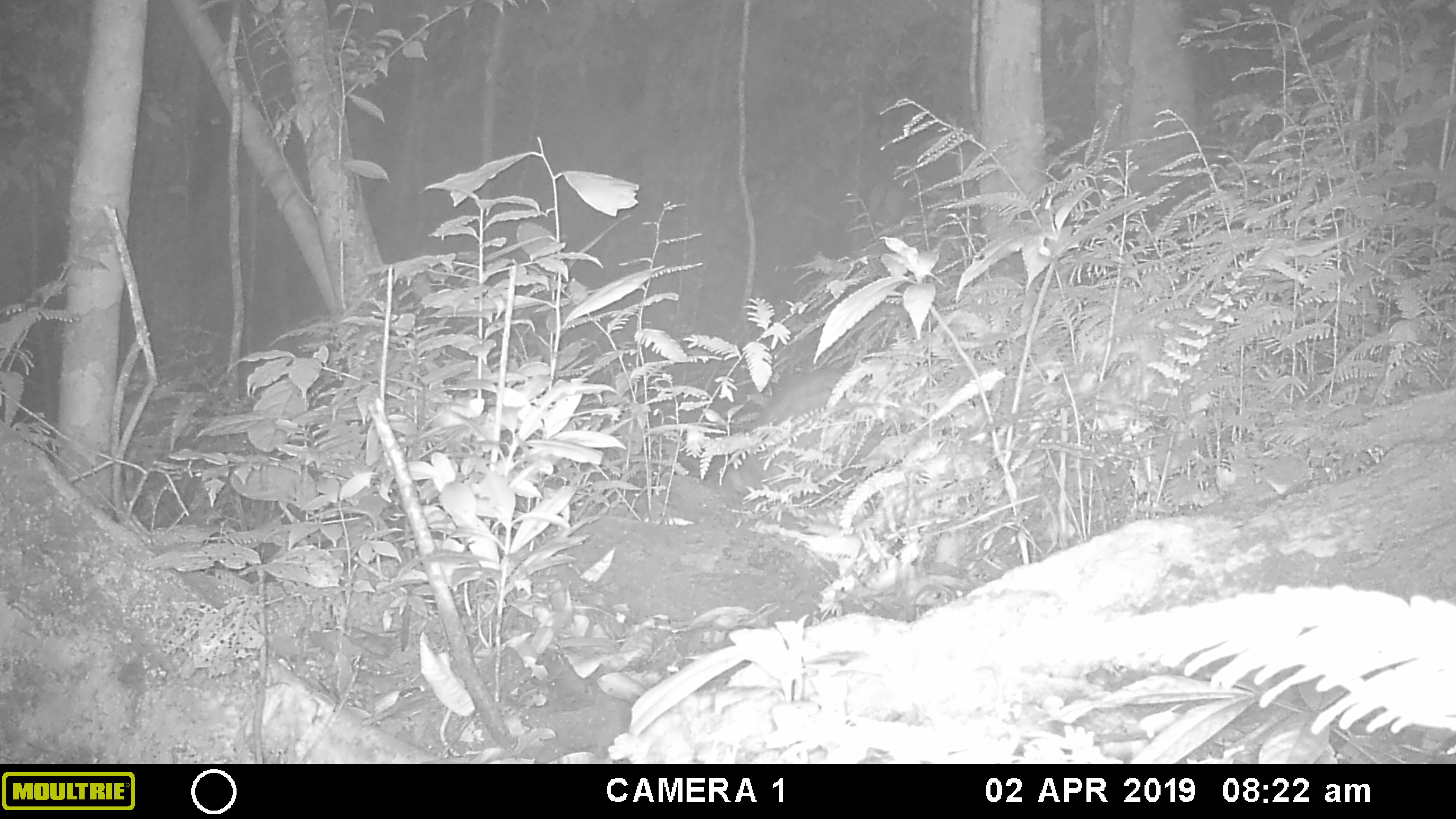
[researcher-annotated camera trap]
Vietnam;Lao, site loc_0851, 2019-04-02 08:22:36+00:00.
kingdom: Animalia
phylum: Chordata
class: Mammalia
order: Carnivora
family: Viverridae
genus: Paradoxurus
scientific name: Paradoxurus hermaphroditus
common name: common palm civet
Common palm civet (Paradoxurus hermaphroditus). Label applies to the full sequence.